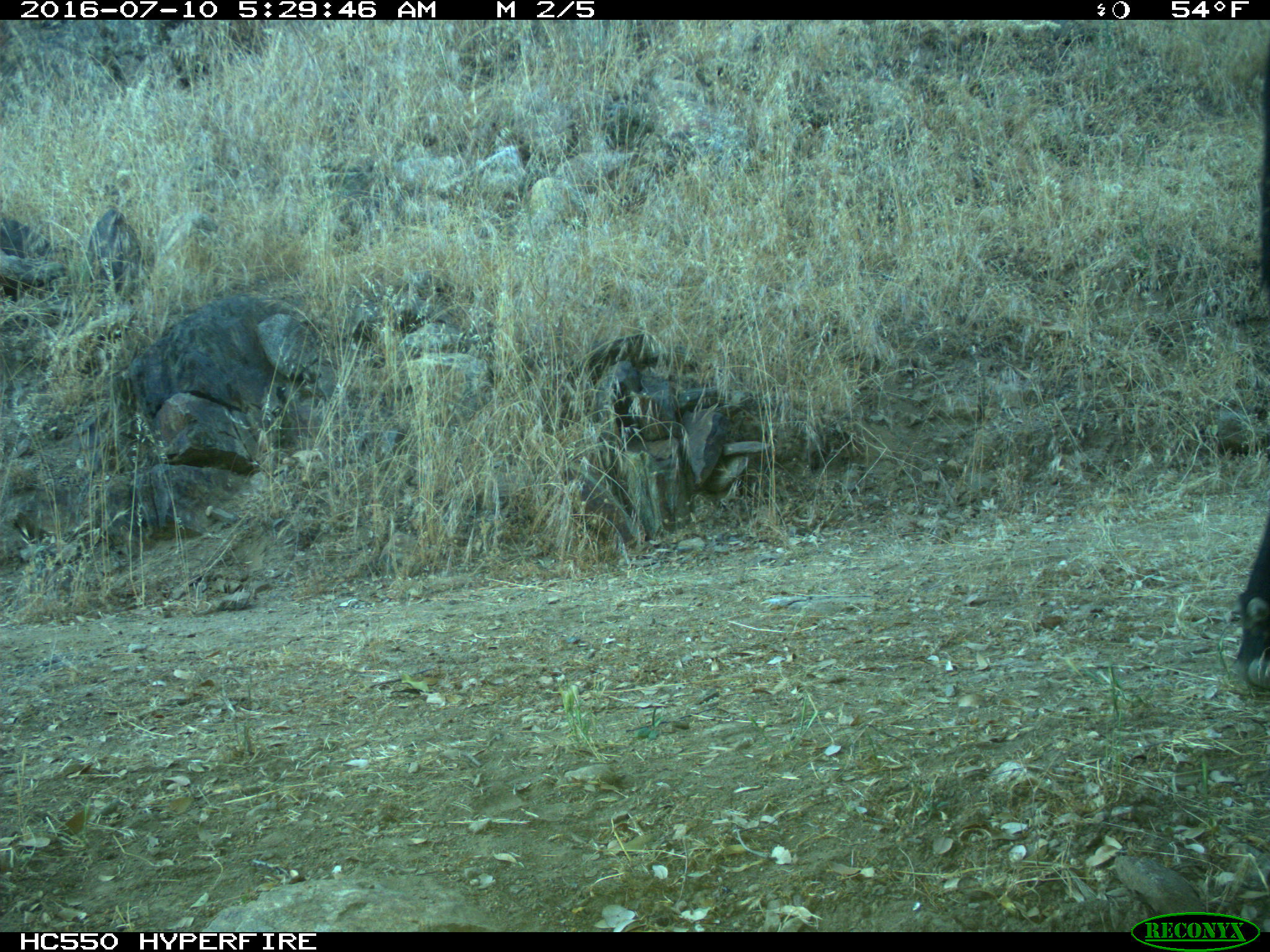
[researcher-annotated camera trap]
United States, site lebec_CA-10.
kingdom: Animalia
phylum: Chordata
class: Mammalia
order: Artiodactyla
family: Bovidae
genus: Bos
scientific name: Bos taurus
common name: domestic cow